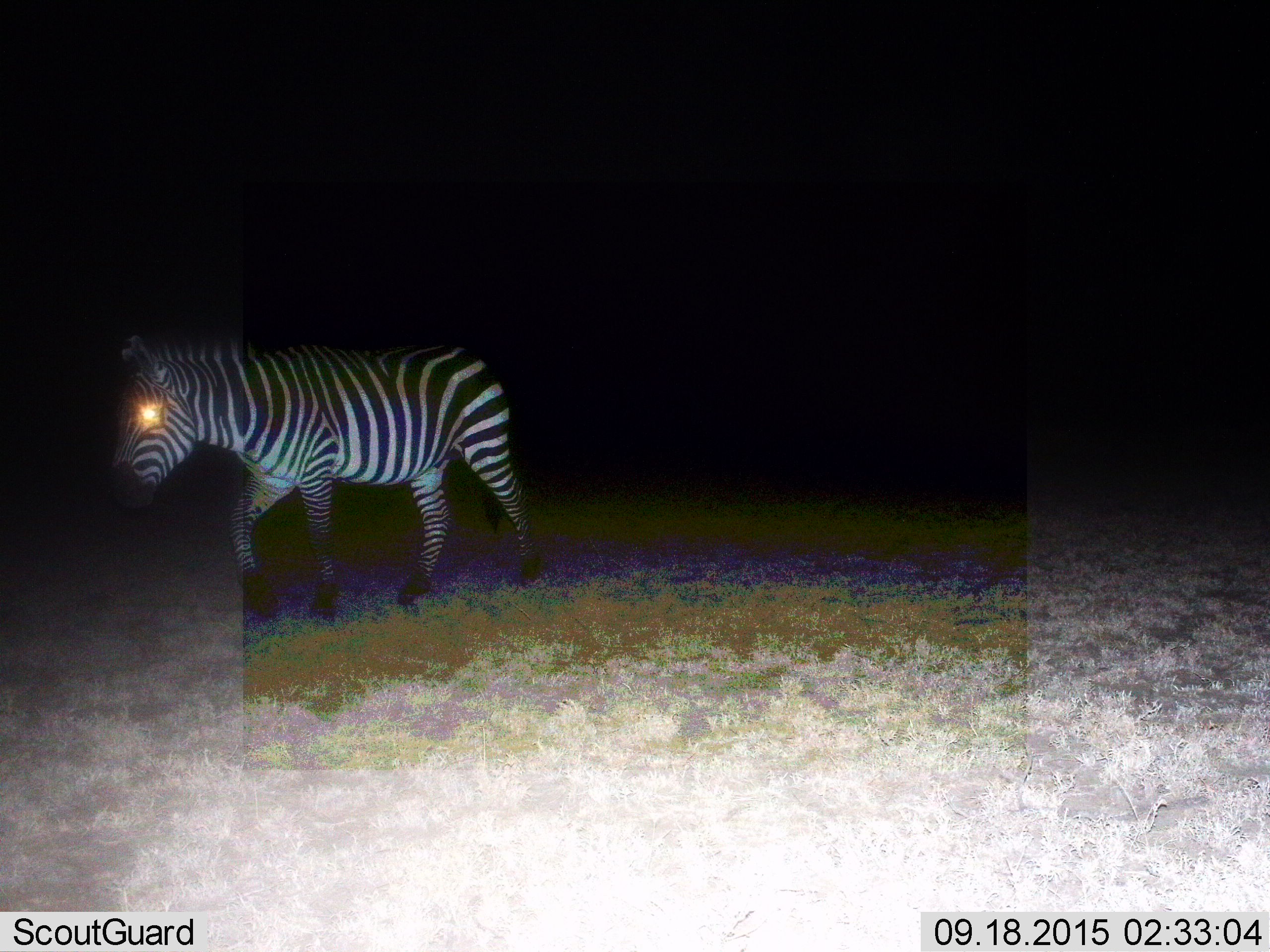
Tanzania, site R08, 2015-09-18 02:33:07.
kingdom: Animalia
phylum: Chordata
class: Mammalia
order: Perissodactyla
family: Equidae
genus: Equus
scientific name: Equus quagga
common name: plains zebra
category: zebra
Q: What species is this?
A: Zebra (plains zebra) (Equus quagga).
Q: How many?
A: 1.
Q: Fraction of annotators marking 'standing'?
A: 22%.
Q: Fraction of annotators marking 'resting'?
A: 0%.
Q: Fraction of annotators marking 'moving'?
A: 78%.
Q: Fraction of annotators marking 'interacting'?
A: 0%.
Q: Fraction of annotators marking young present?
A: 0%.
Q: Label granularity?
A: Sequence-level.